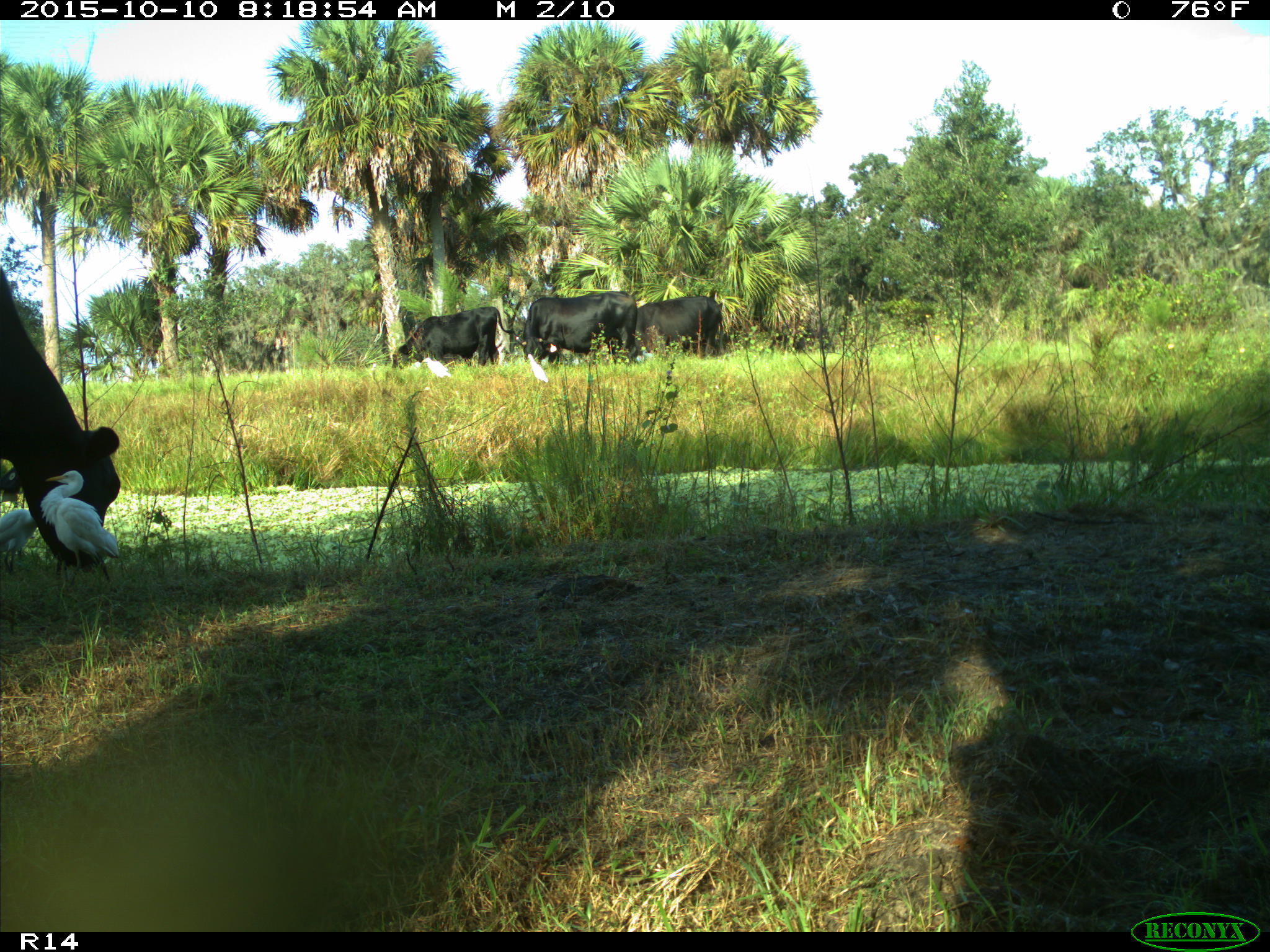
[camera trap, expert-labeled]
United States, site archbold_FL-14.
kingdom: Animalia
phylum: Chordata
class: Mammalia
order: Artiodactyla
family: Bovidae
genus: Bos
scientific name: Bos taurus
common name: domestic cow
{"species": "Bos taurus (domestic cow)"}